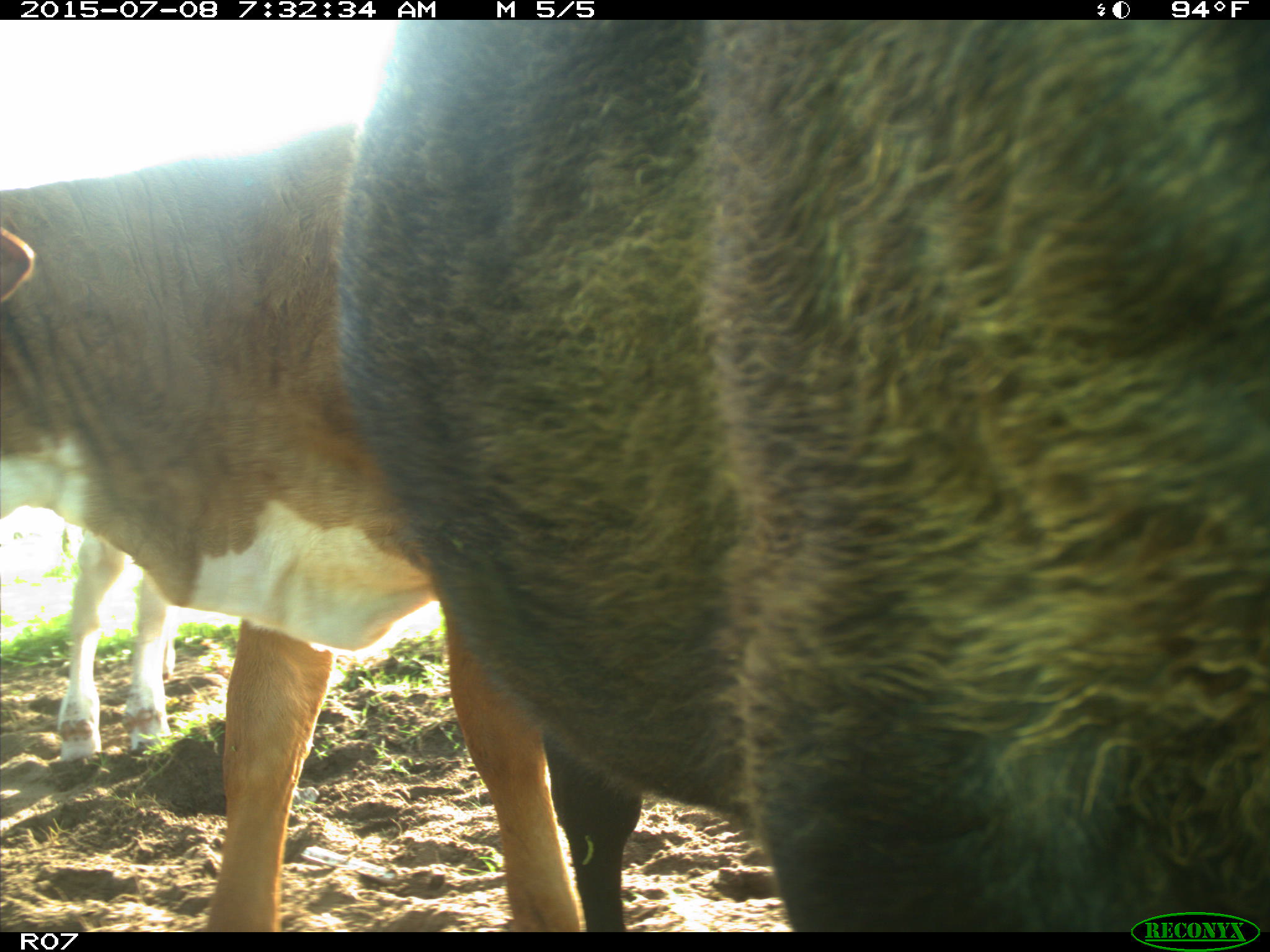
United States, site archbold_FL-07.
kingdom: Animalia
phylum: Chordata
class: Mammalia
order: Artiodactyla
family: Bovidae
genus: Bos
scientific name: Bos taurus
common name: domestic cow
Bos taurus (domestic cow).